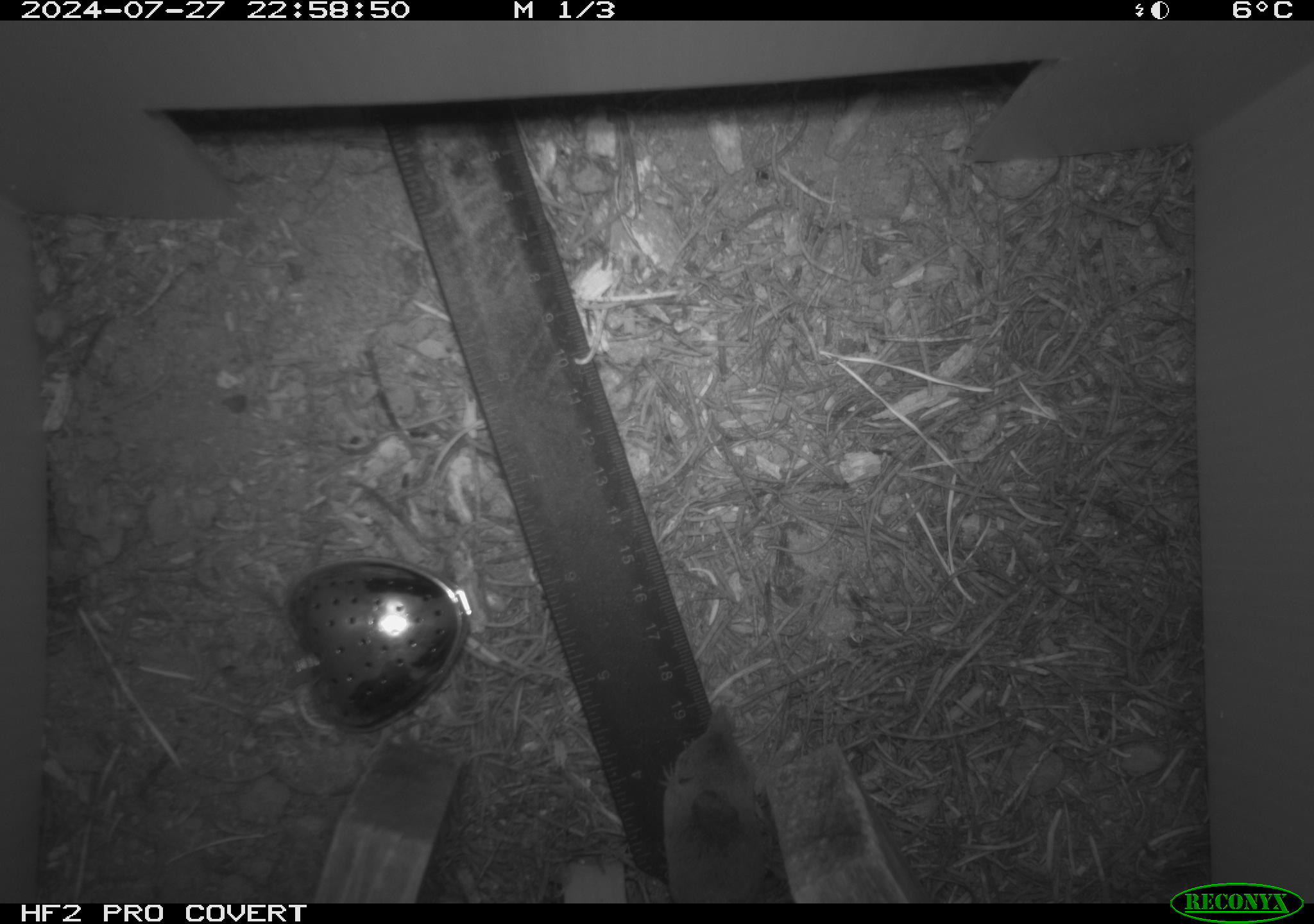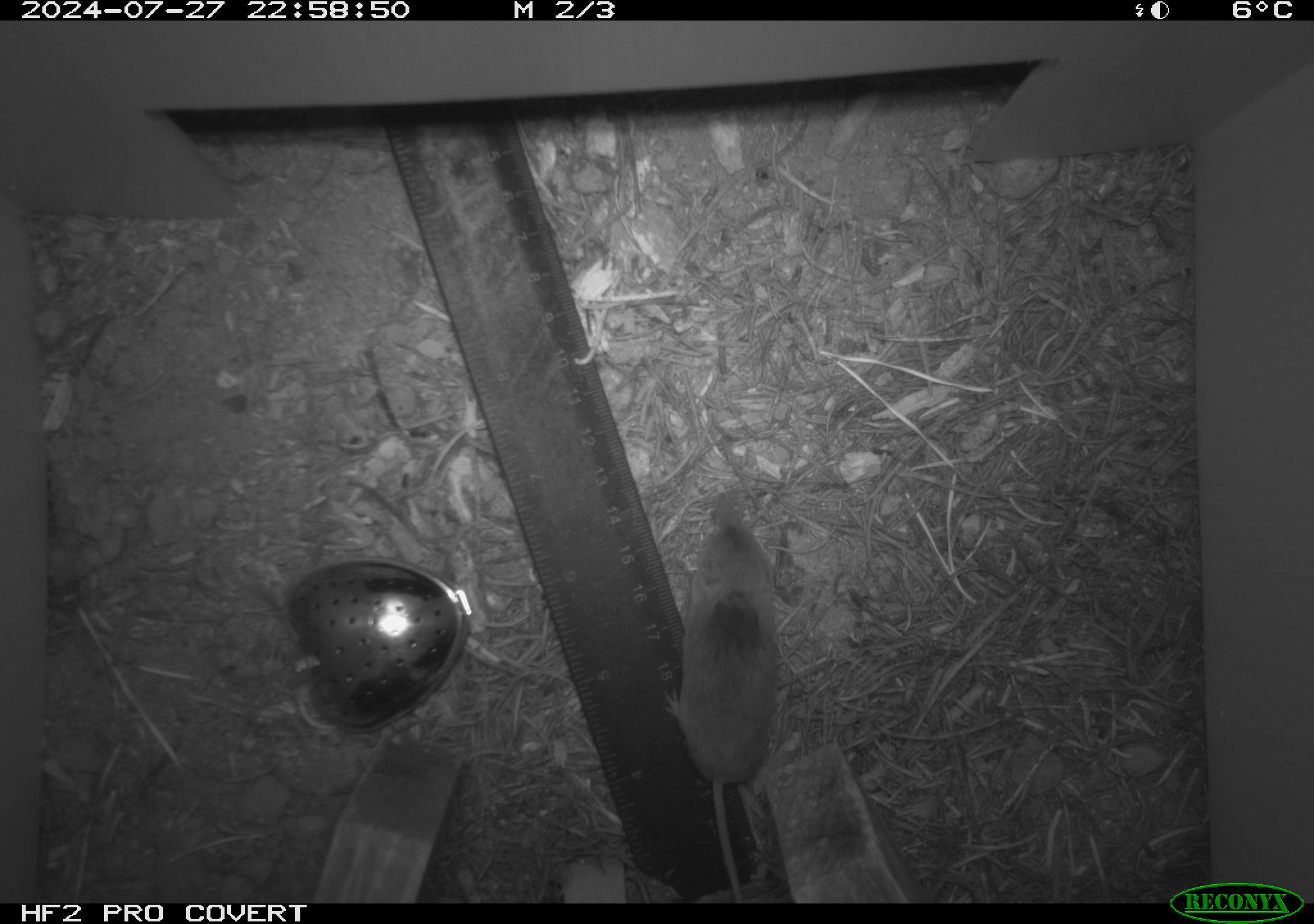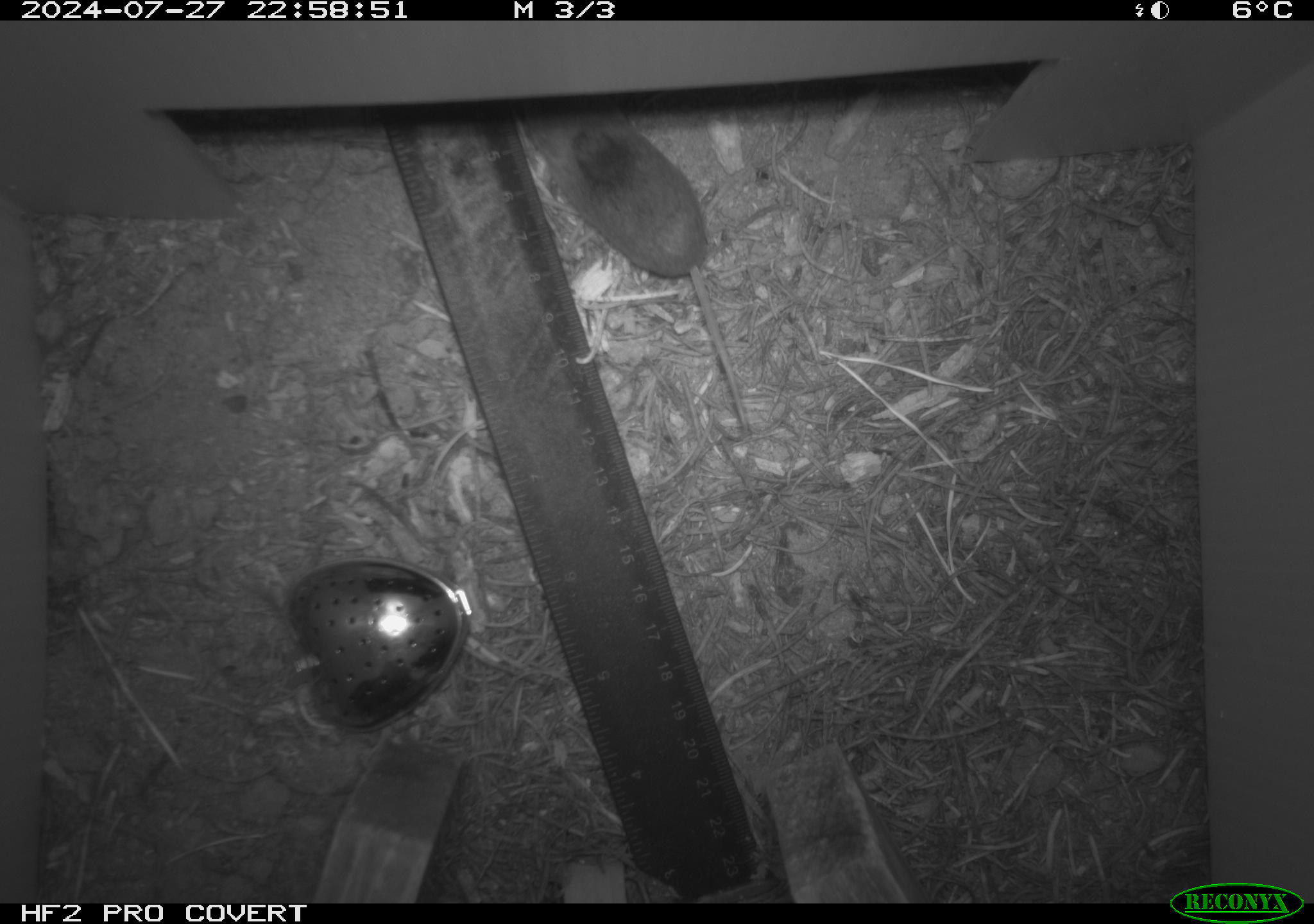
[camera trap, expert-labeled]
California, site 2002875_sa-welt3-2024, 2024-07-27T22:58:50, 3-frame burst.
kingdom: Animalia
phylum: Chordata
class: Mammalia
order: Eulipotyphla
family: Soricidae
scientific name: Soricidae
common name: shrews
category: soricidae family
Soricidae family (shrews) (Soricidae).